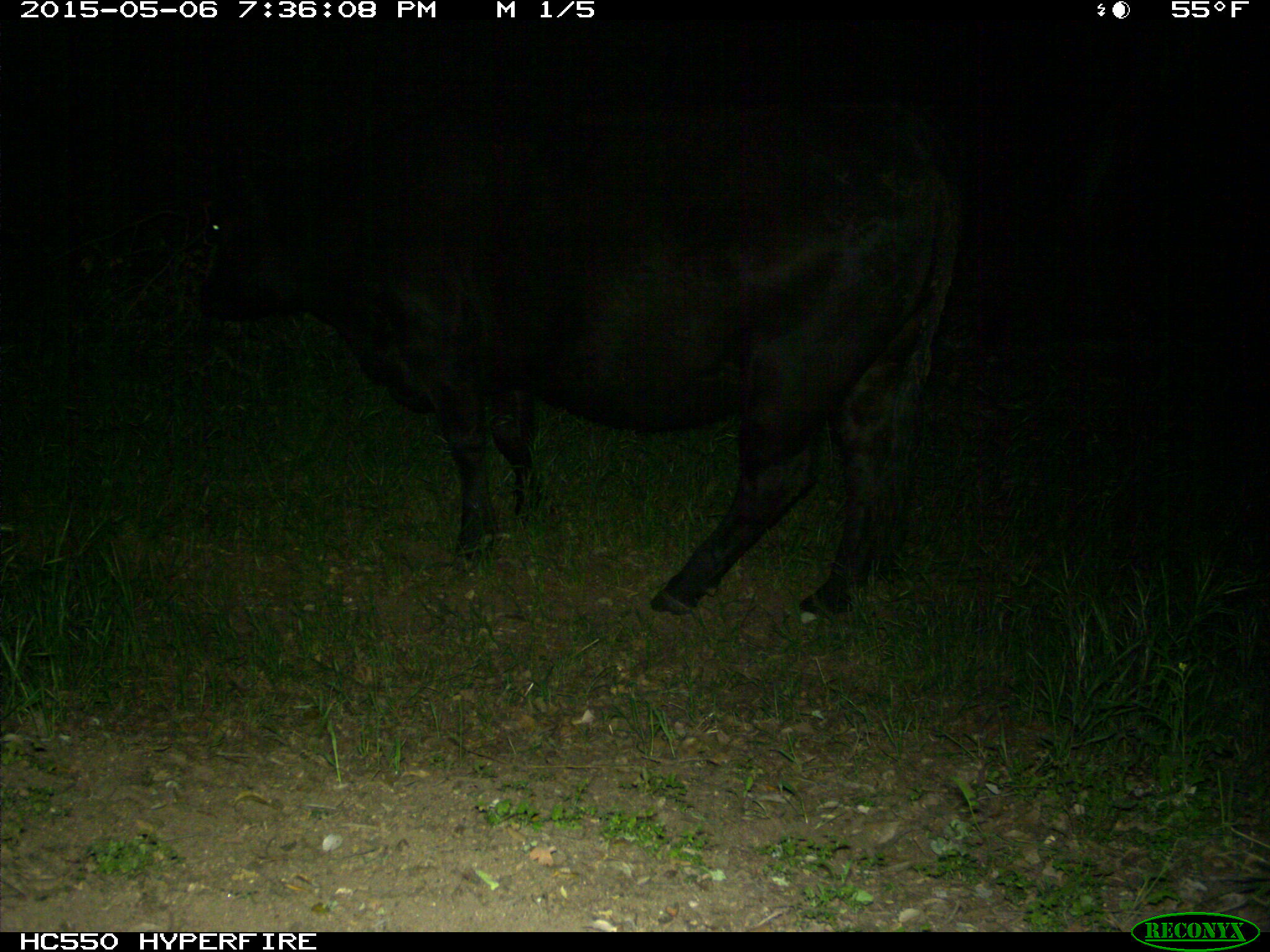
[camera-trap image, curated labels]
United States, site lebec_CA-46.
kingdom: Animalia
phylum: Chordata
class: Mammalia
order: Artiodactyla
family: Bovidae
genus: Bos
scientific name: Bos taurus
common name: domestic cow